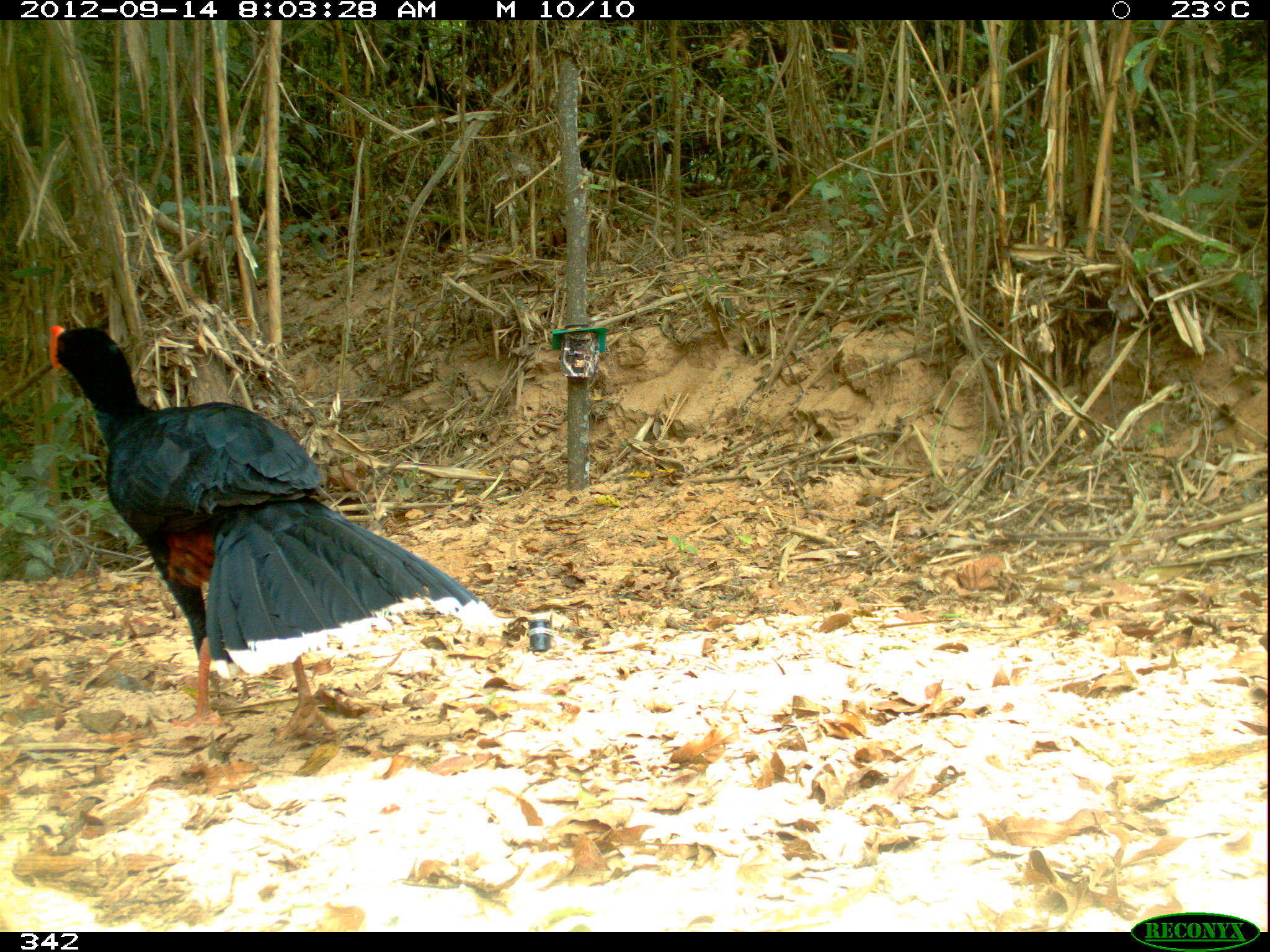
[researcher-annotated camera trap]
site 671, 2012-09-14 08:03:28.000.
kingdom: Animalia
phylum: Chordata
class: Aves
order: Galliformes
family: Cracidae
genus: Mitu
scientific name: Mitu tuberosum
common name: razor-billed curassow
Mitu tuberosum (razor-billed curassow).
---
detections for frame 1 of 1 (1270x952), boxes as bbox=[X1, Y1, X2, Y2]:
mitu tuberosum: bbox=[45, 322, 504, 742]